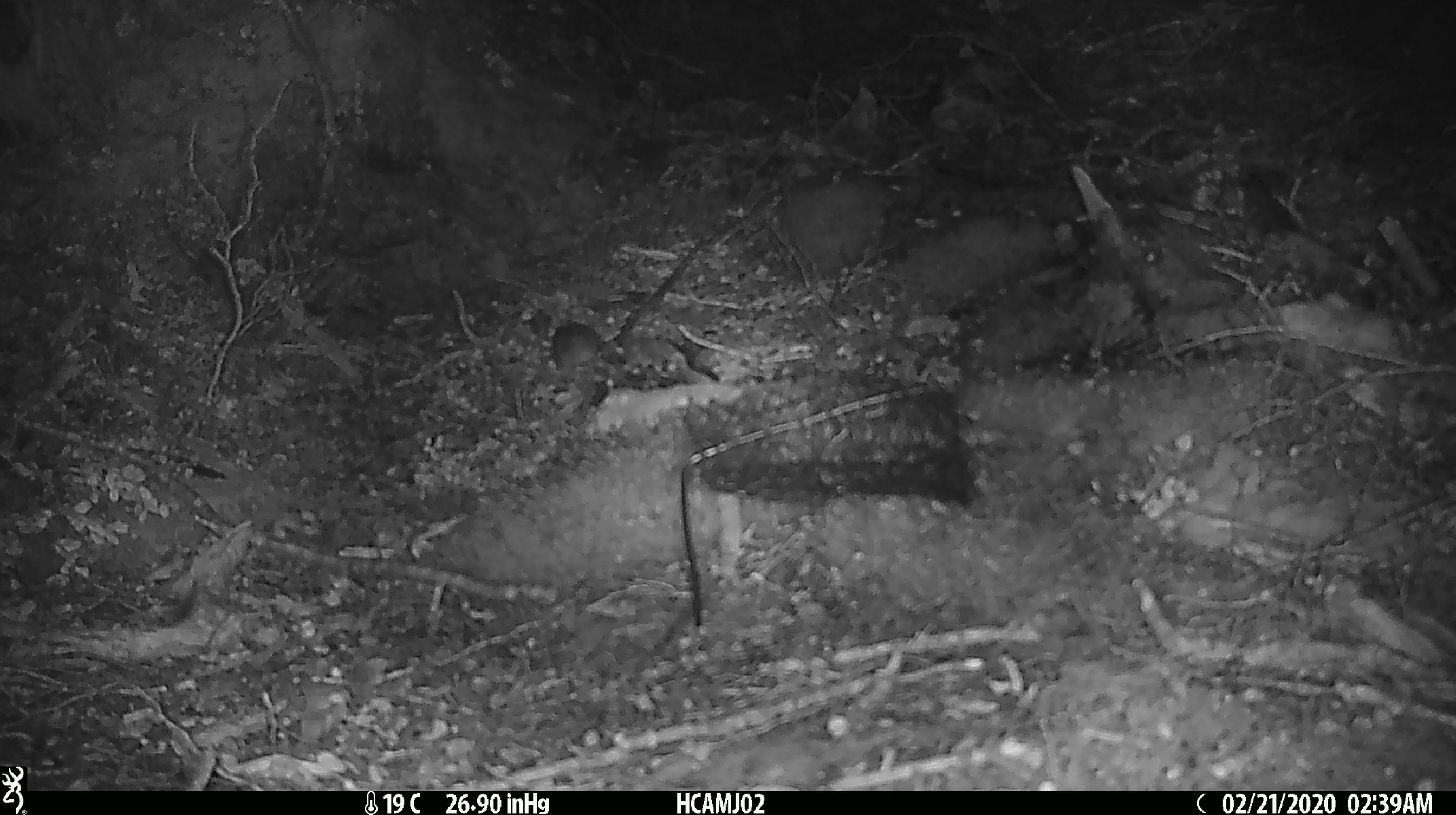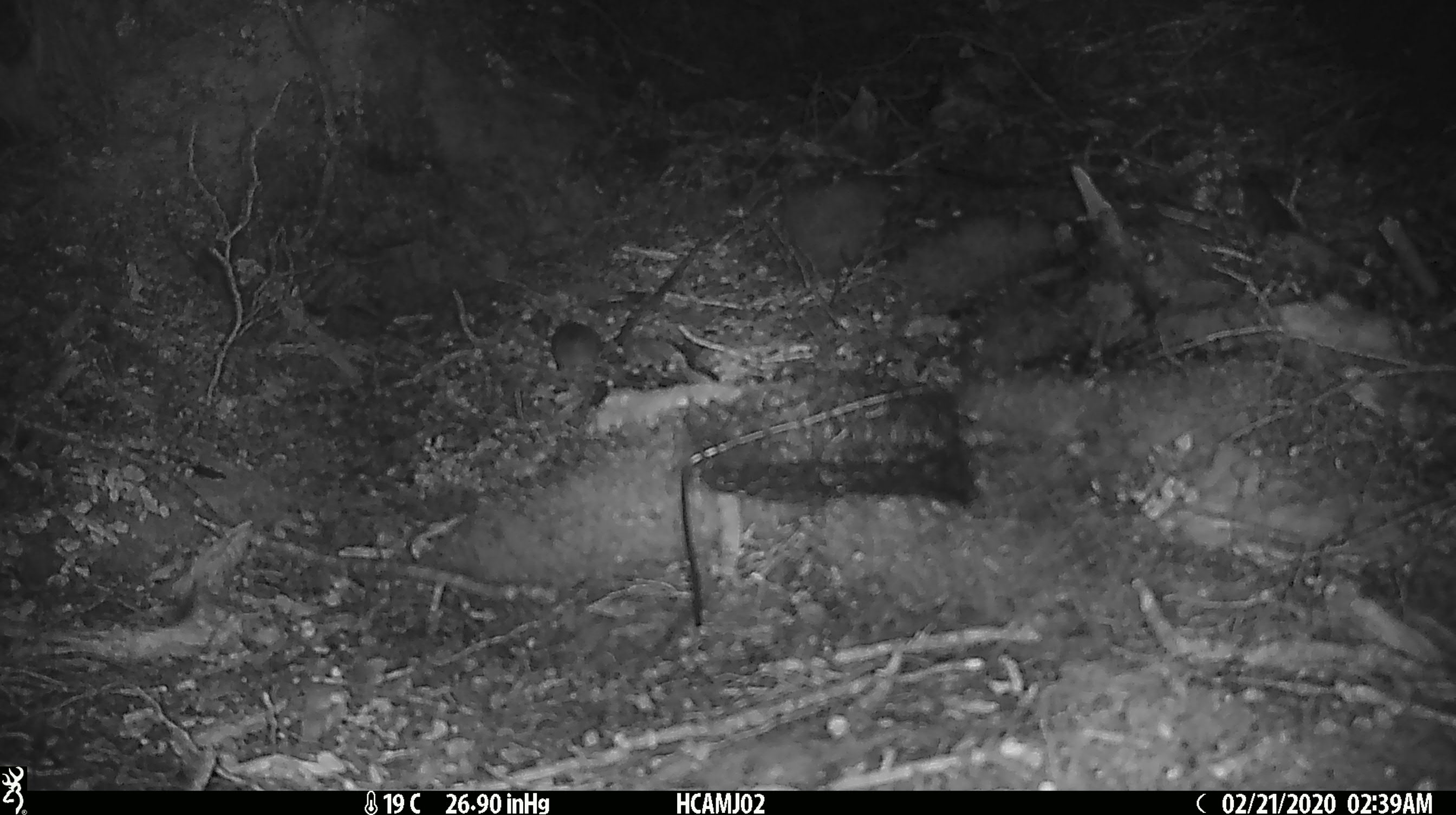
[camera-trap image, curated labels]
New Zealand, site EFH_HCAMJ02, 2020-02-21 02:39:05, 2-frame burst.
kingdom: Animalia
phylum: Chordata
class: Mammalia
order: Rodentia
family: Muridae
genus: Mus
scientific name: Mus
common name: mouse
Mouse (Mus).